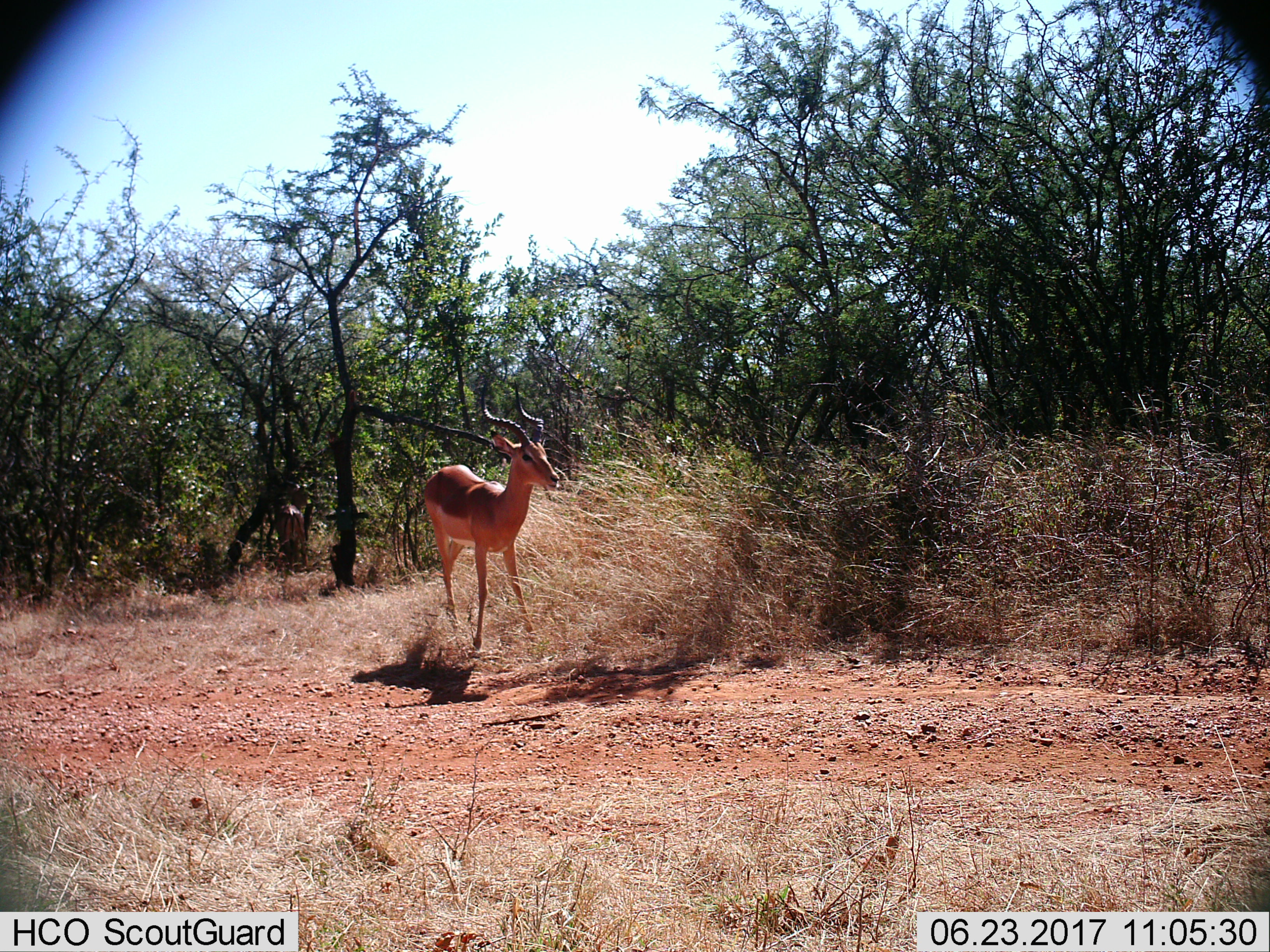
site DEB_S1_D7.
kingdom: Animalia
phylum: Chordata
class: Mammalia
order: Artiodactyla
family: Bovidae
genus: Aepyceros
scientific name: Aepyceros melampus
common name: impala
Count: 1.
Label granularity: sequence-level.